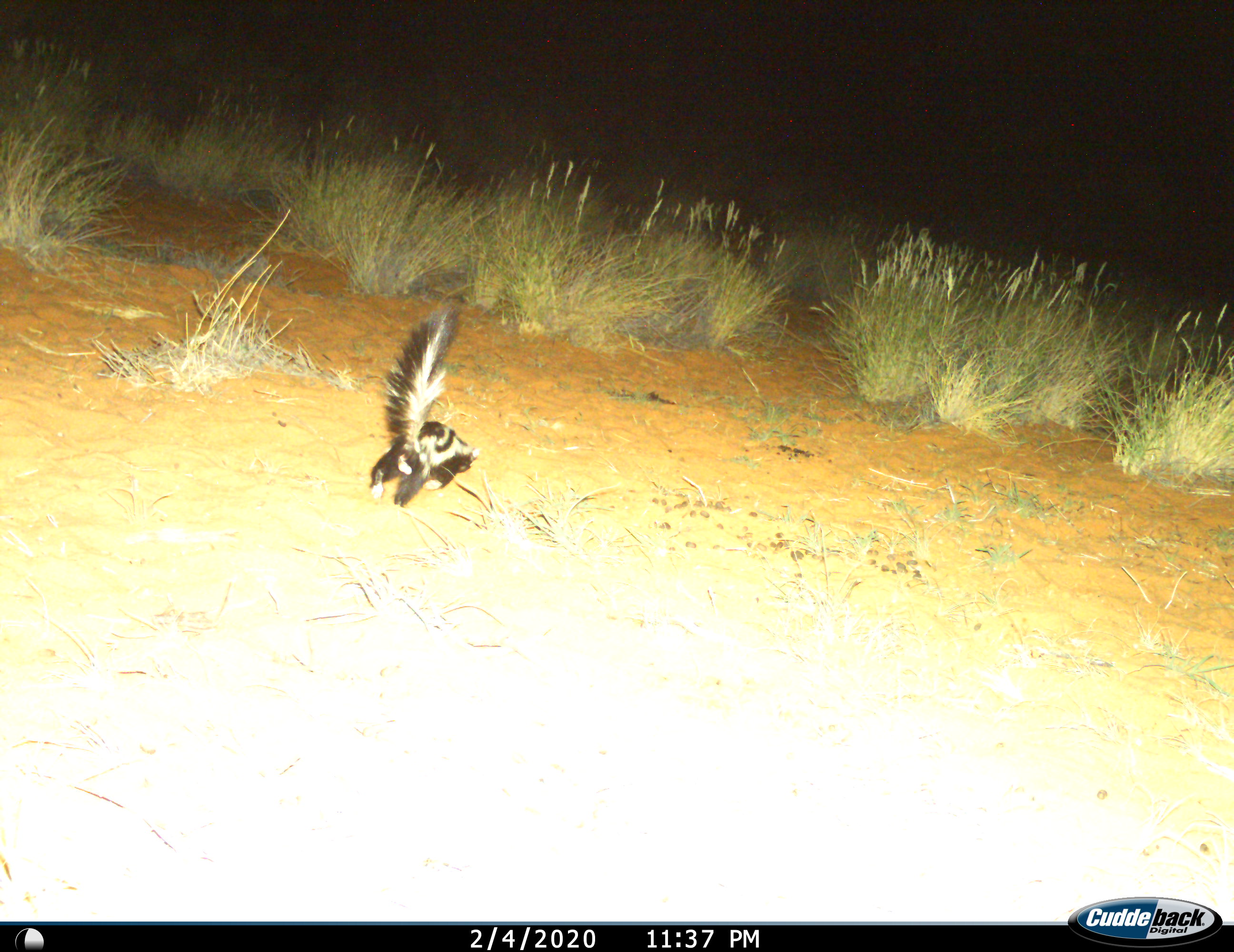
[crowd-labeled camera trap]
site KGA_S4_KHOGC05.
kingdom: Animalia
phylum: Chordata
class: Mammalia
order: Carnivora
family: Mustelidae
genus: Ictonyx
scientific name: Ictonyx striatus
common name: zorilla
Zorilla (Ictonyx striatus), count 1. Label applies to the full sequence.